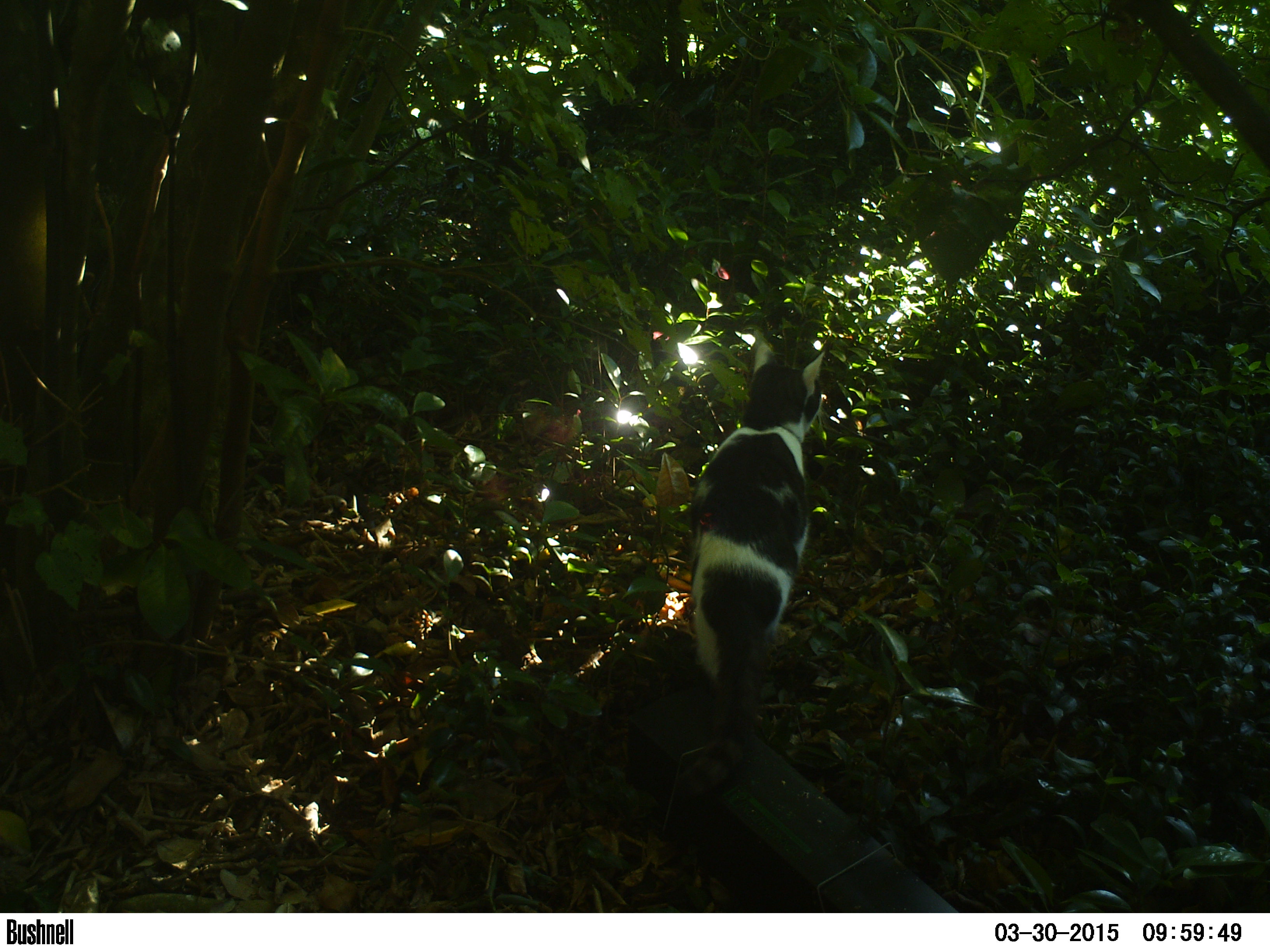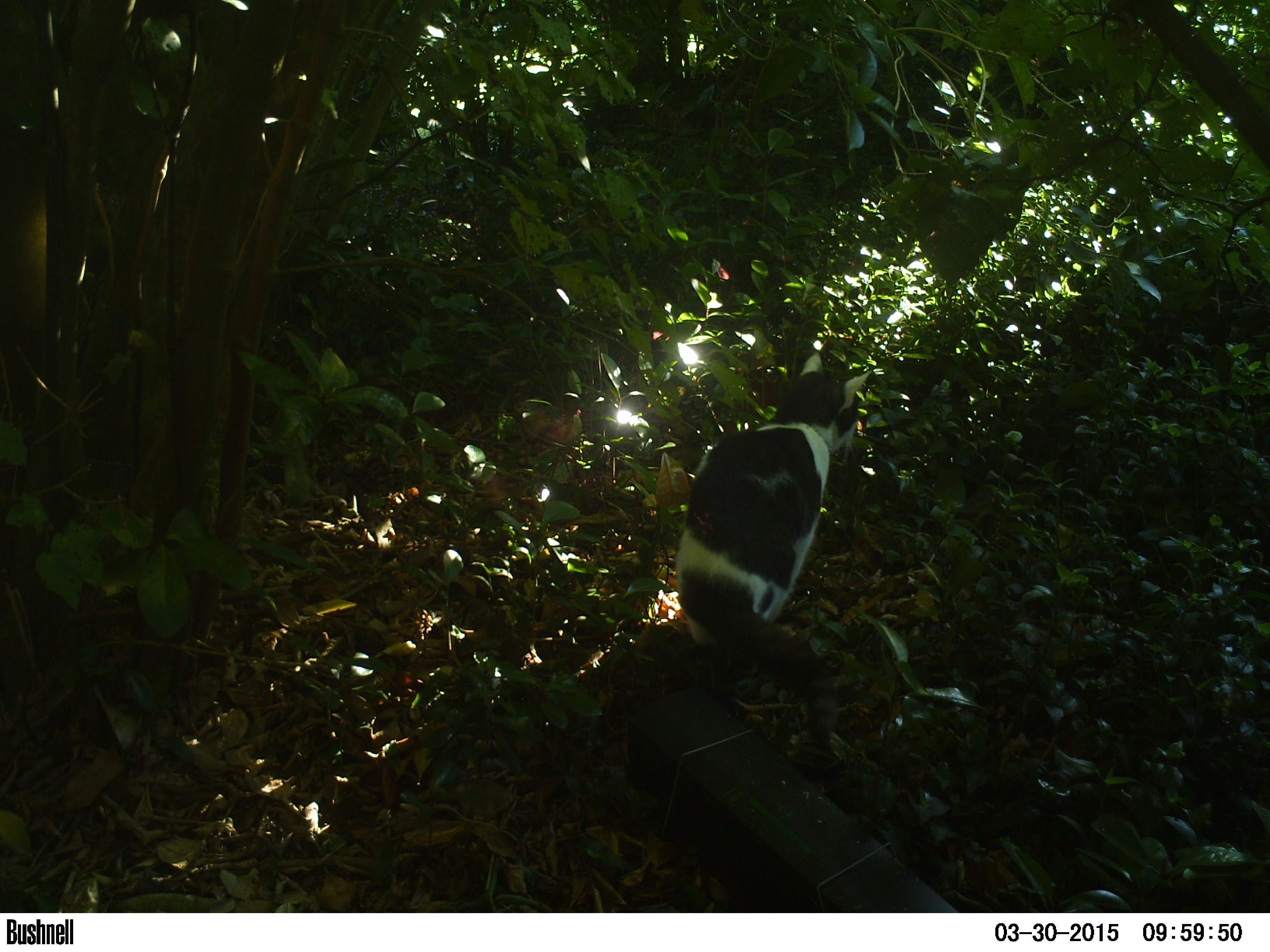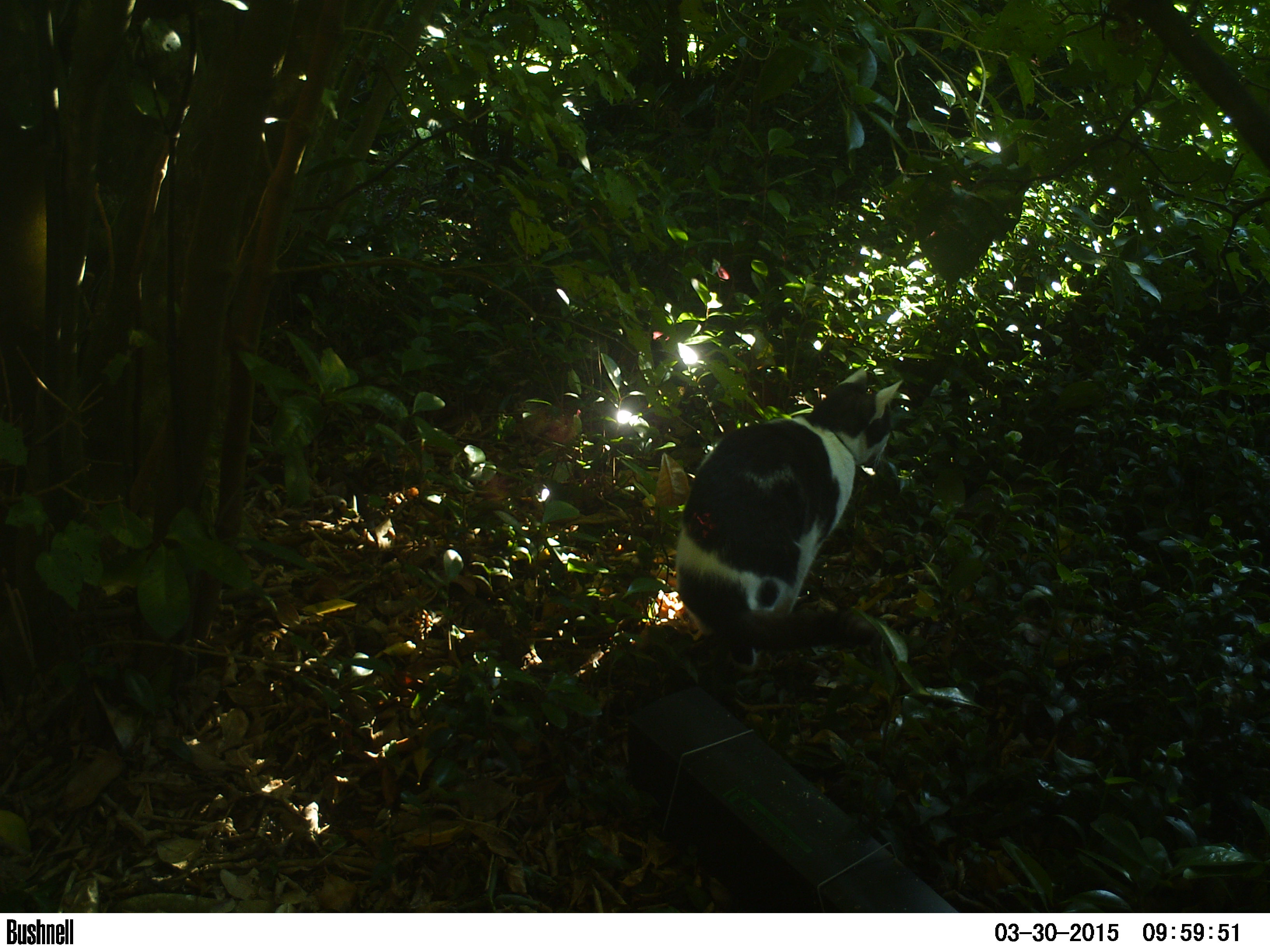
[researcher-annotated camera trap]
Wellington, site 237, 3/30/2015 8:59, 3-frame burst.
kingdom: Animalia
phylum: Chordata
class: Mammalia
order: Carnivora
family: Felidae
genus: Felis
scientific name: Felis catus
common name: cat